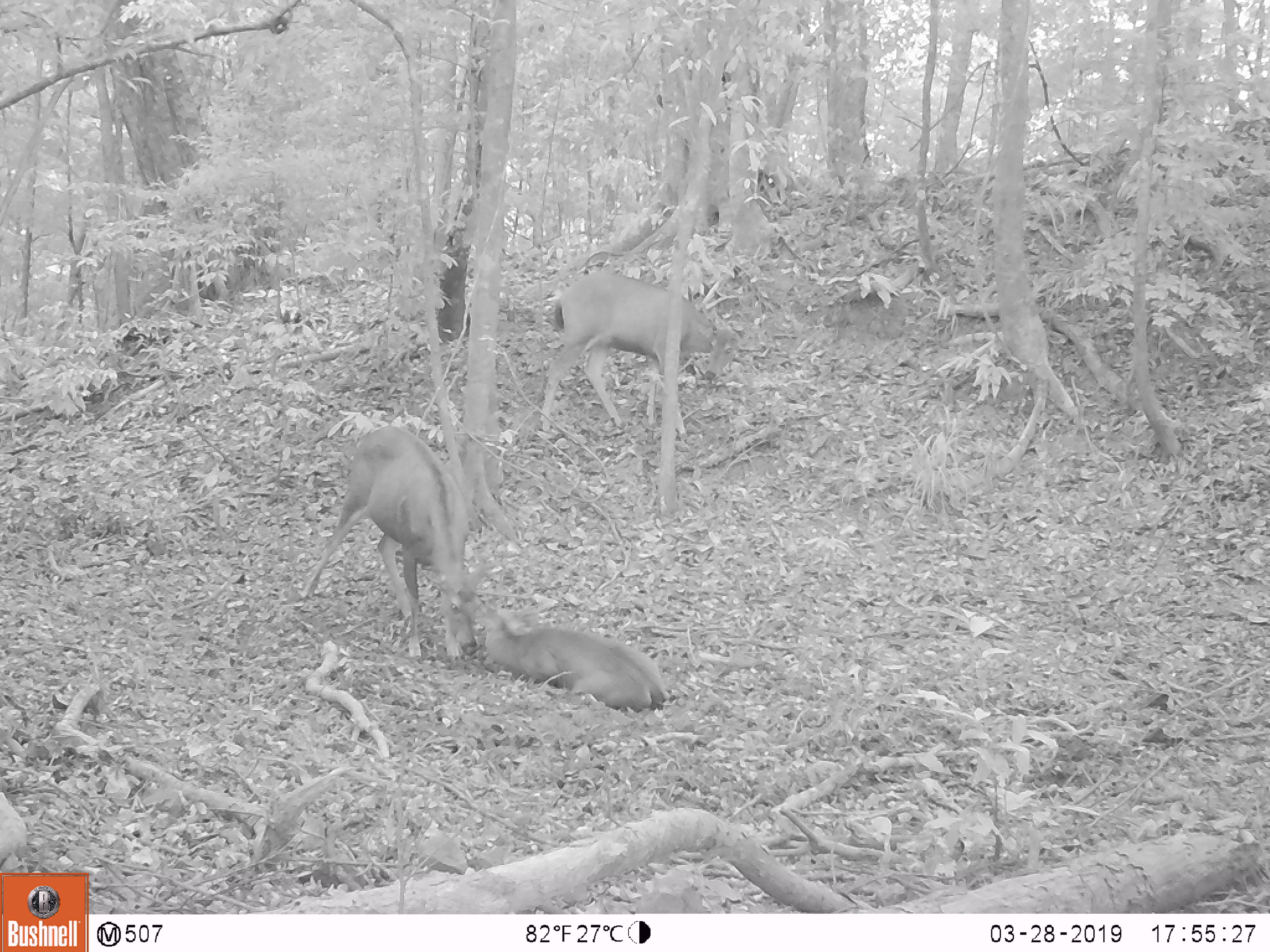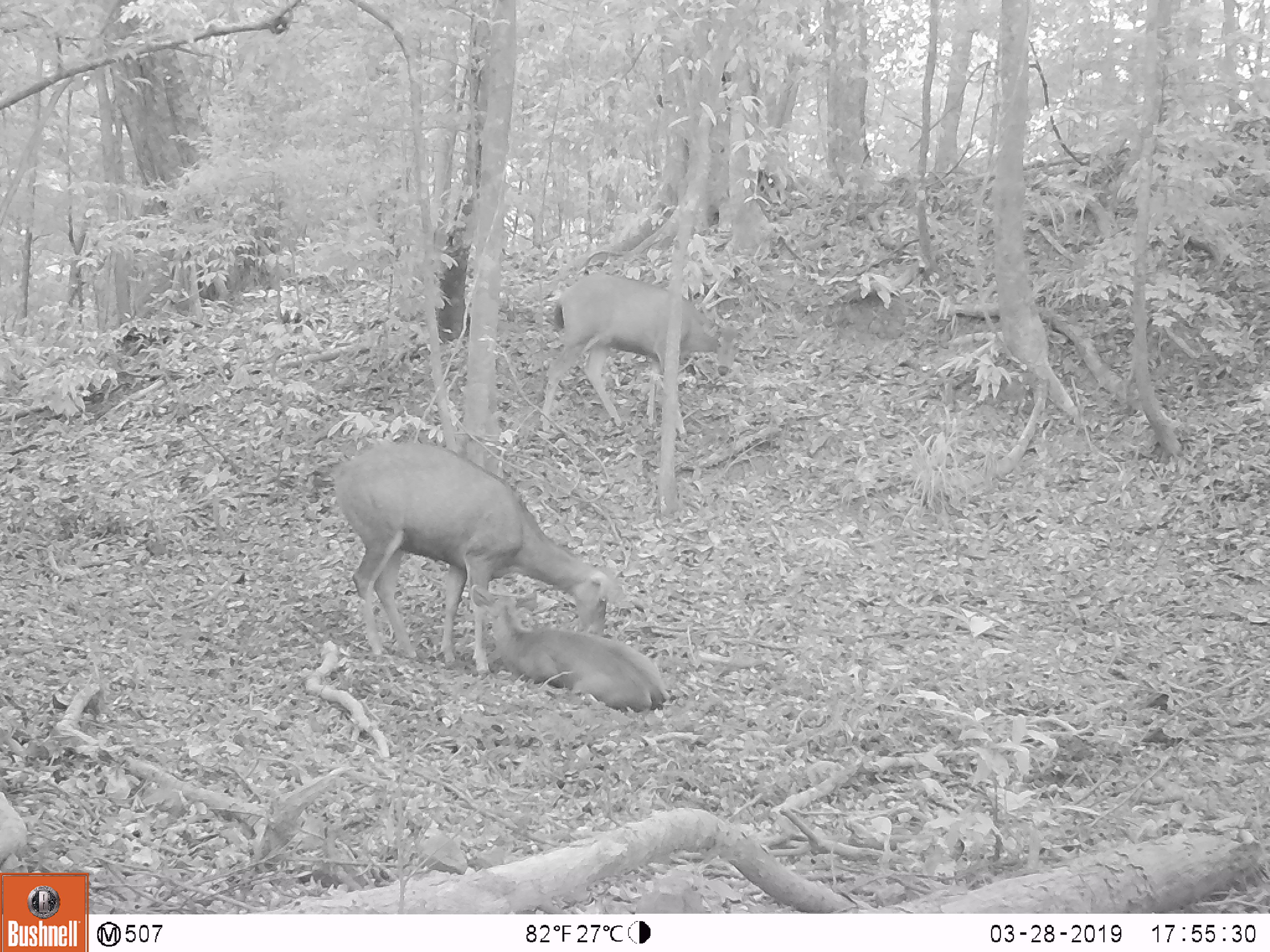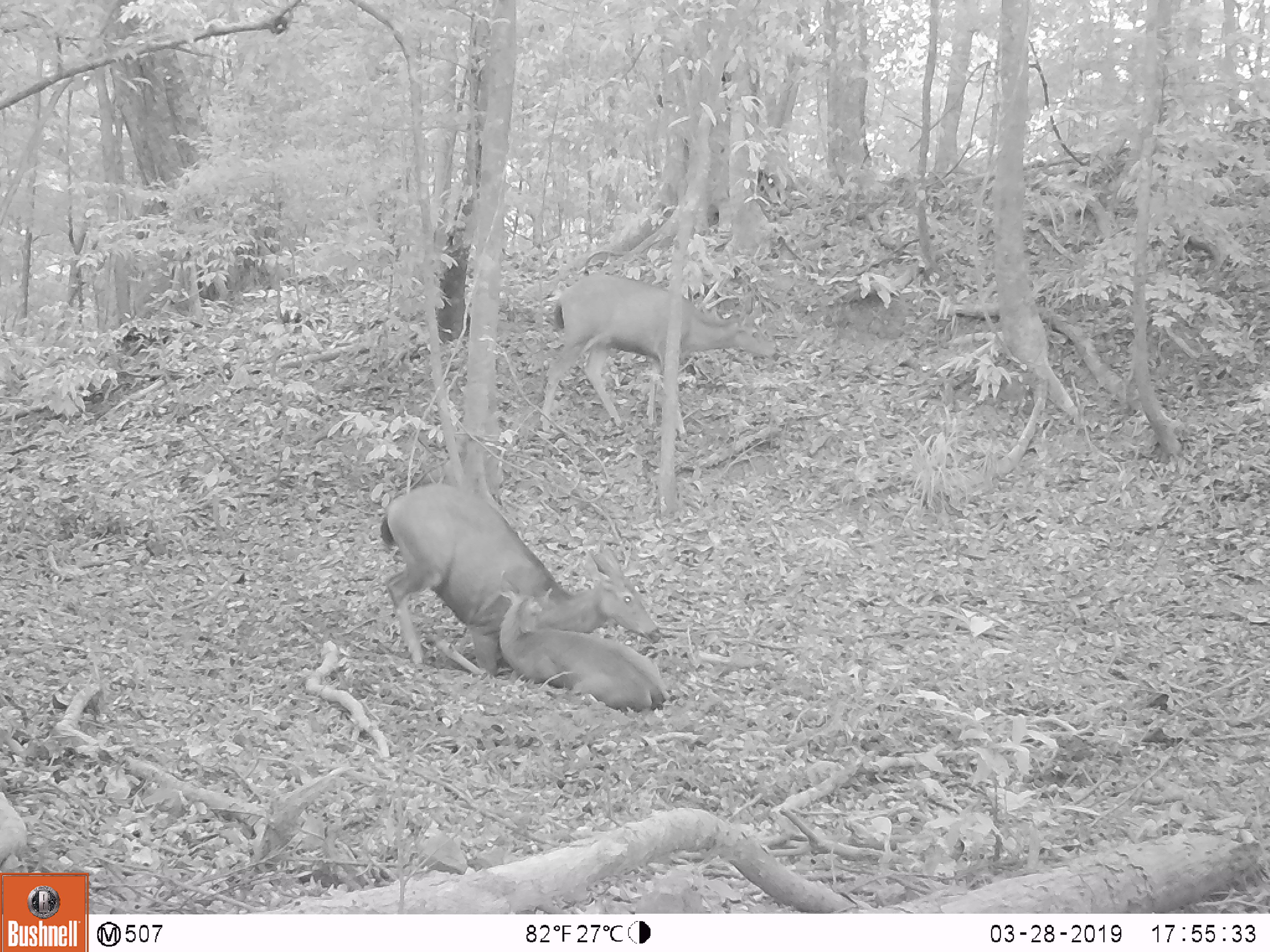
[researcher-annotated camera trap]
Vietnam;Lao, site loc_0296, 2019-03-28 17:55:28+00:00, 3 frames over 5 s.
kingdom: Animalia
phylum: Chordata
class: Mammalia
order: Artiodactyla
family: Cervidae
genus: Rusa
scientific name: Rusa unicolor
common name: sambar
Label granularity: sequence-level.